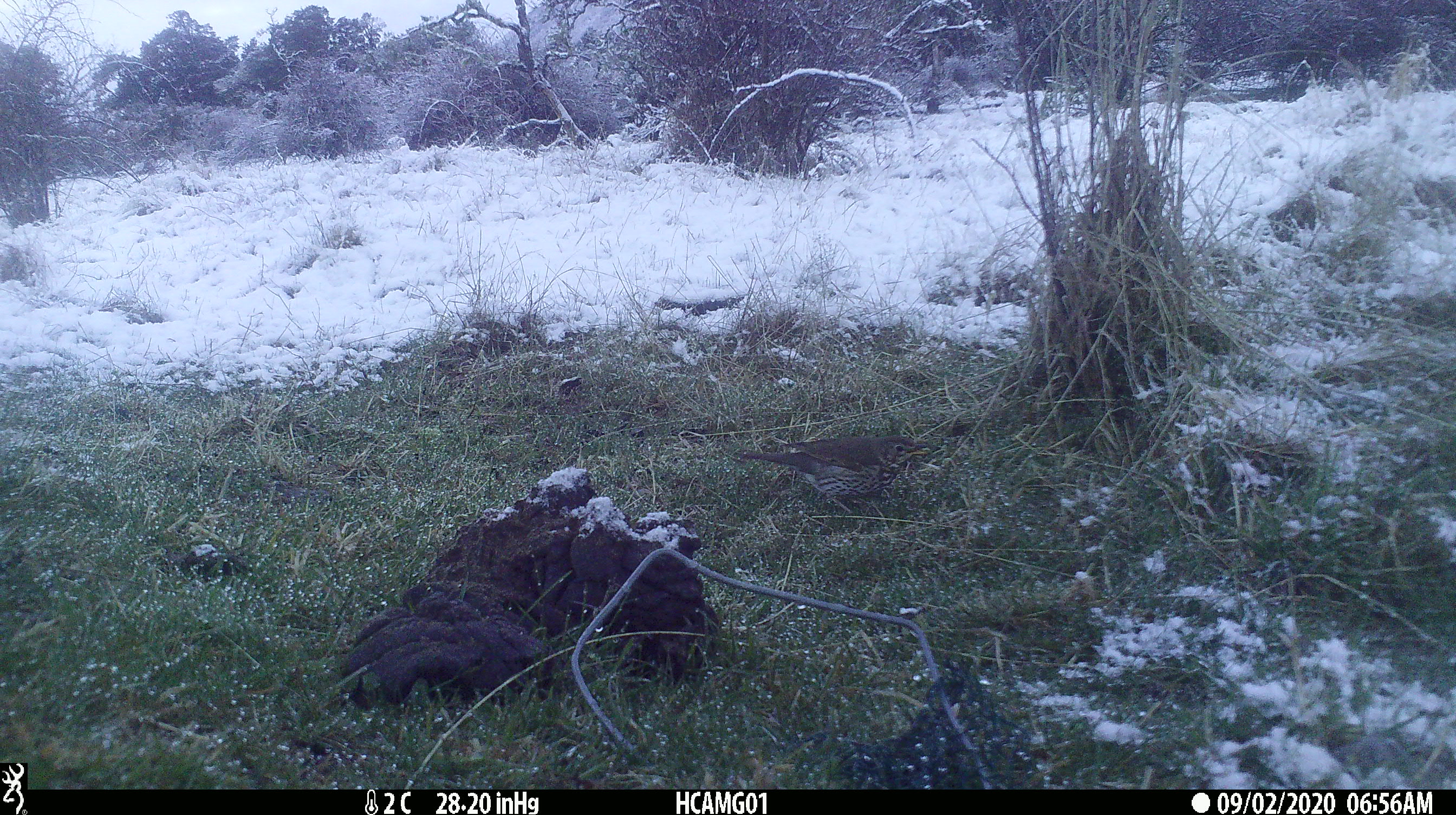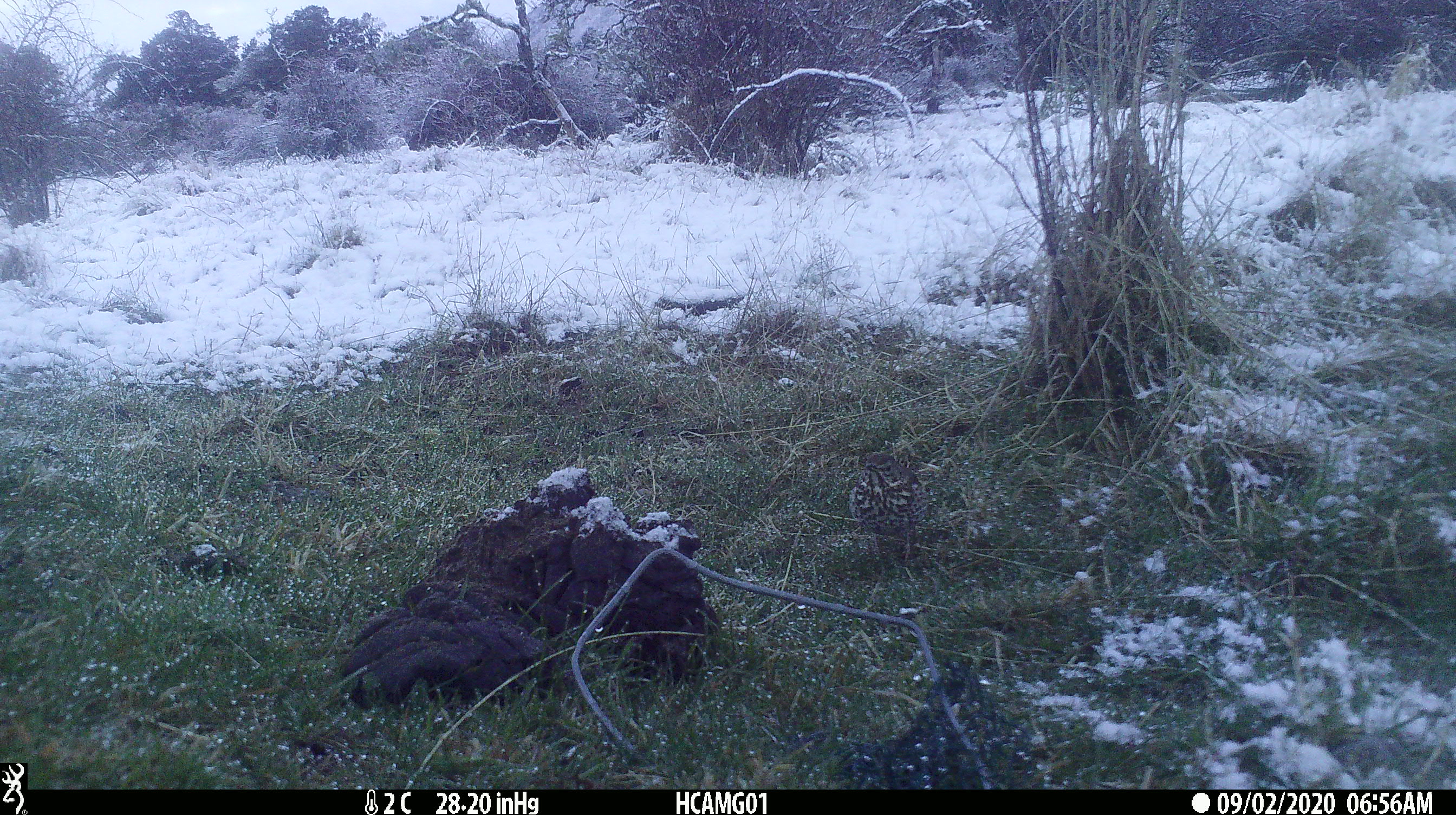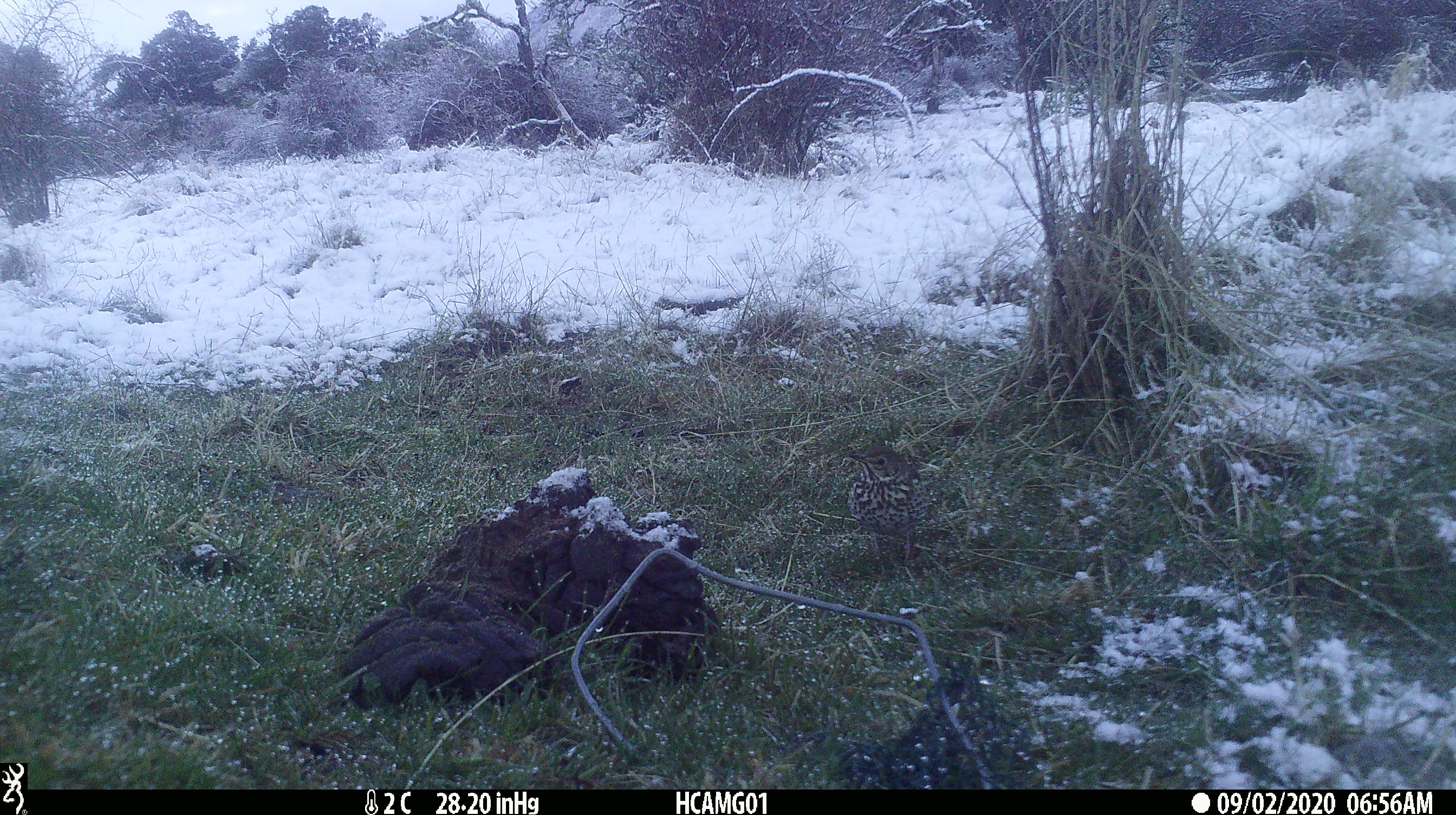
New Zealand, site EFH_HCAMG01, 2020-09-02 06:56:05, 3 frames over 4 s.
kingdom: Animalia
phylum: Chordata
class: Aves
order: Passeriformes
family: Turdidae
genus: Turdus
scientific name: Turdus philomelos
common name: song thrush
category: thrush